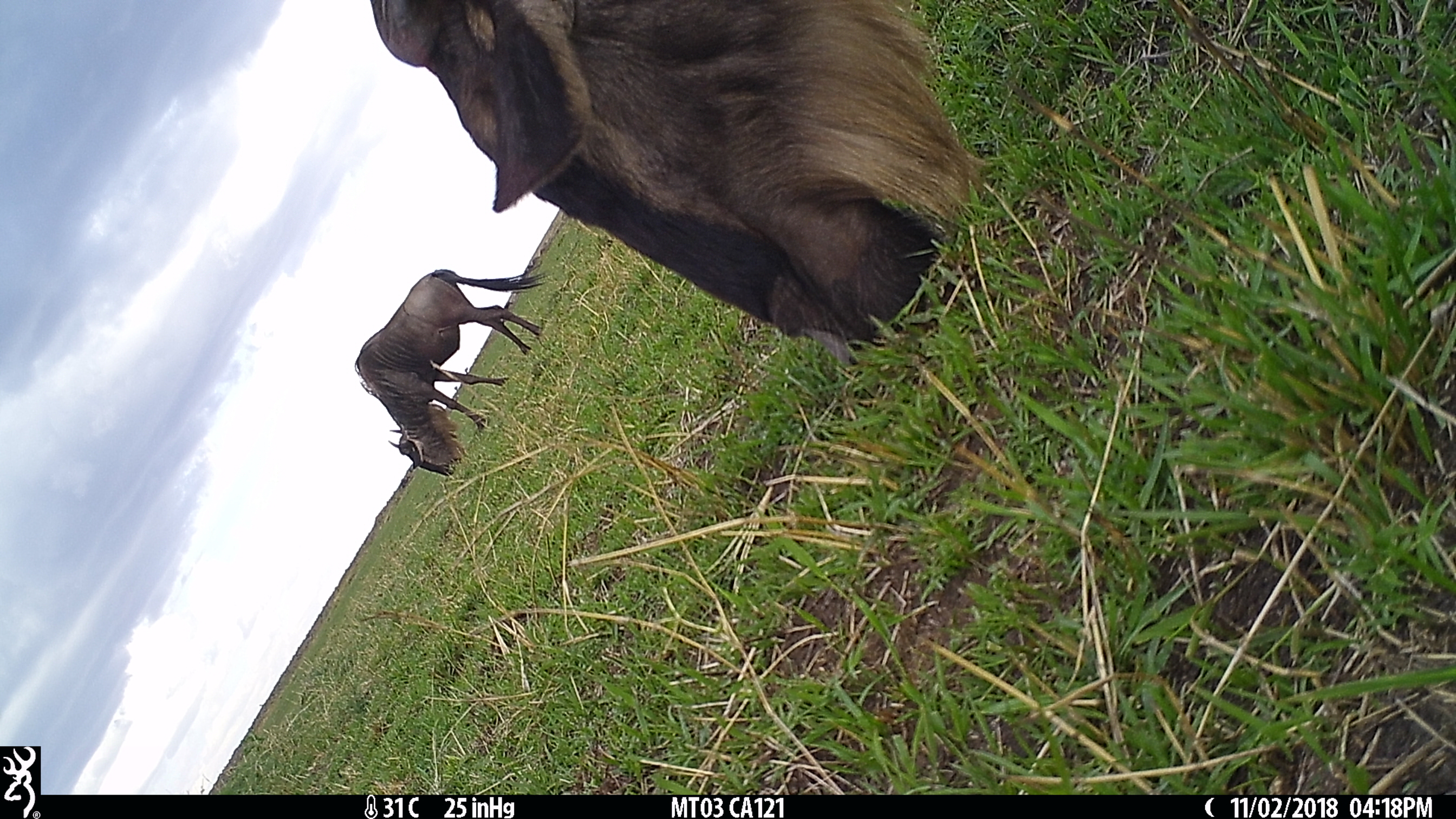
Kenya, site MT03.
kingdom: Animalia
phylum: Chordata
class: Mammalia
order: Artiodactyla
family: Bovidae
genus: Connochaetes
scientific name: Connochaetes taurinus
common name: blue wildebeest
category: wildebeest